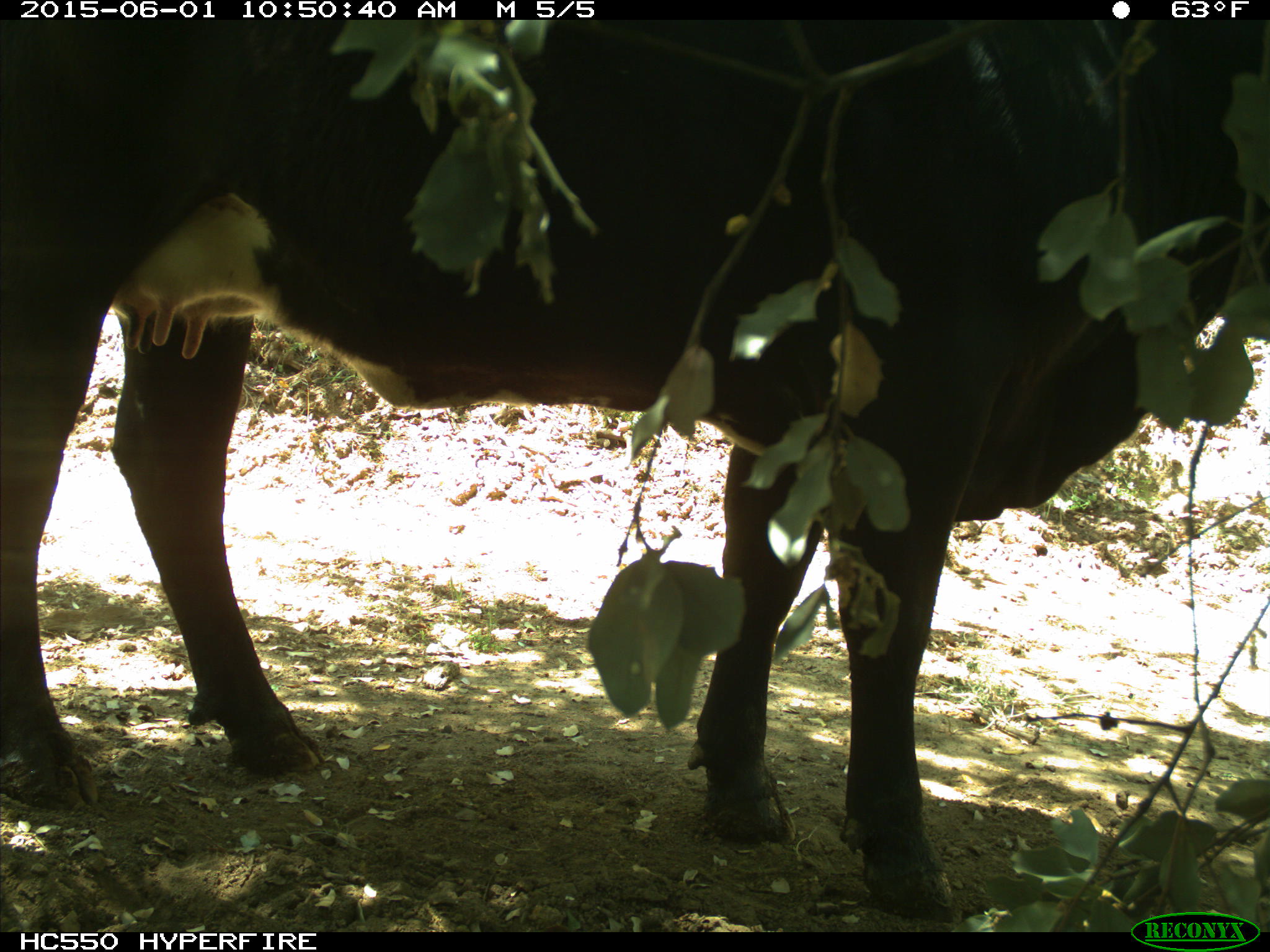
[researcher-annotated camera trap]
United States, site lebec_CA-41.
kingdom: Animalia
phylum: Chordata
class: Mammalia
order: Artiodactyla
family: Bovidae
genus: Bos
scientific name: Bos taurus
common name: domestic cow